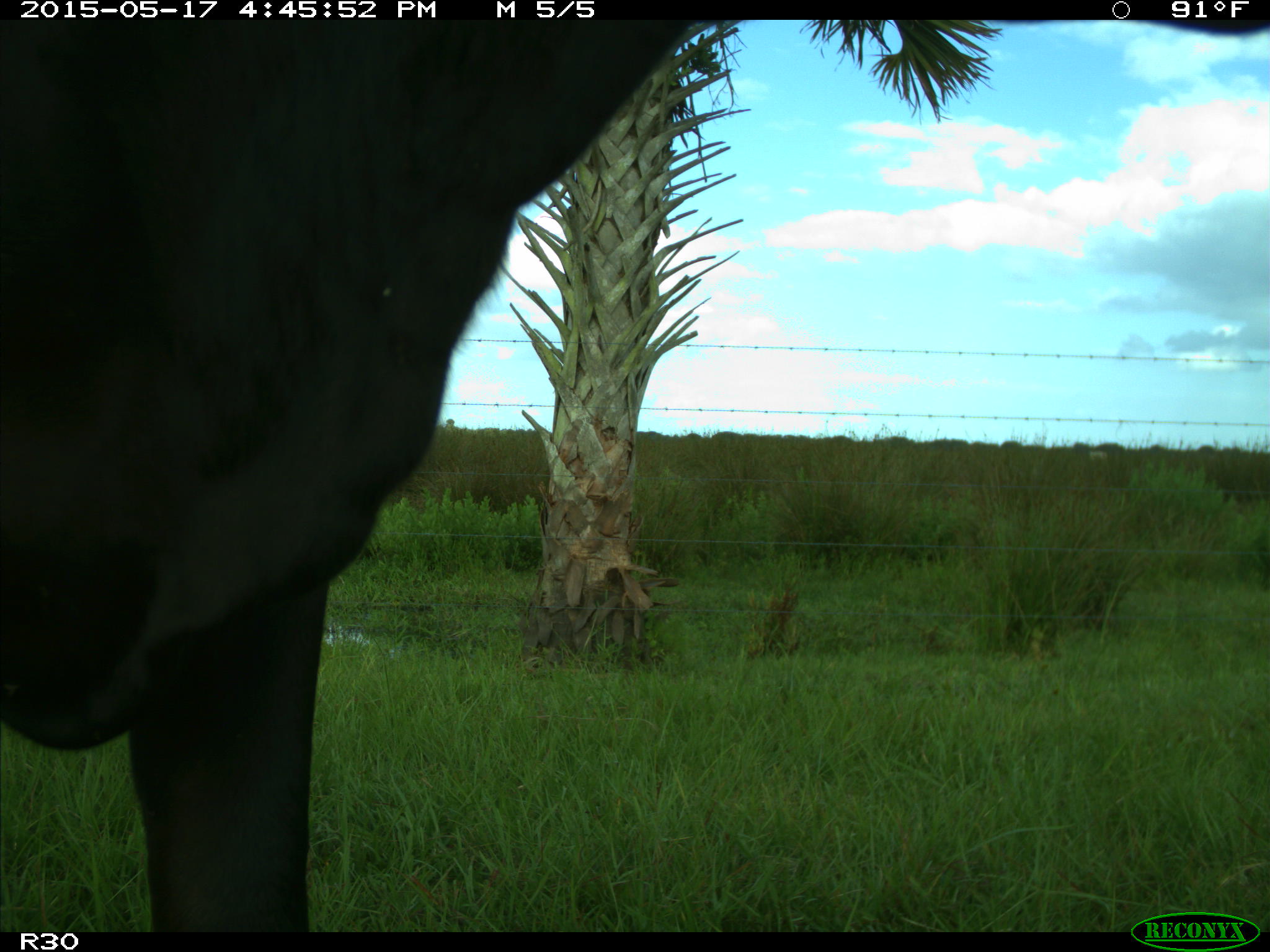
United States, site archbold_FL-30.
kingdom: Animalia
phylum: Chordata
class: Mammalia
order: Artiodactyla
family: Bovidae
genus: Bos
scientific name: Bos taurus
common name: domestic cow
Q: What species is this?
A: Bos taurus (domestic cow).